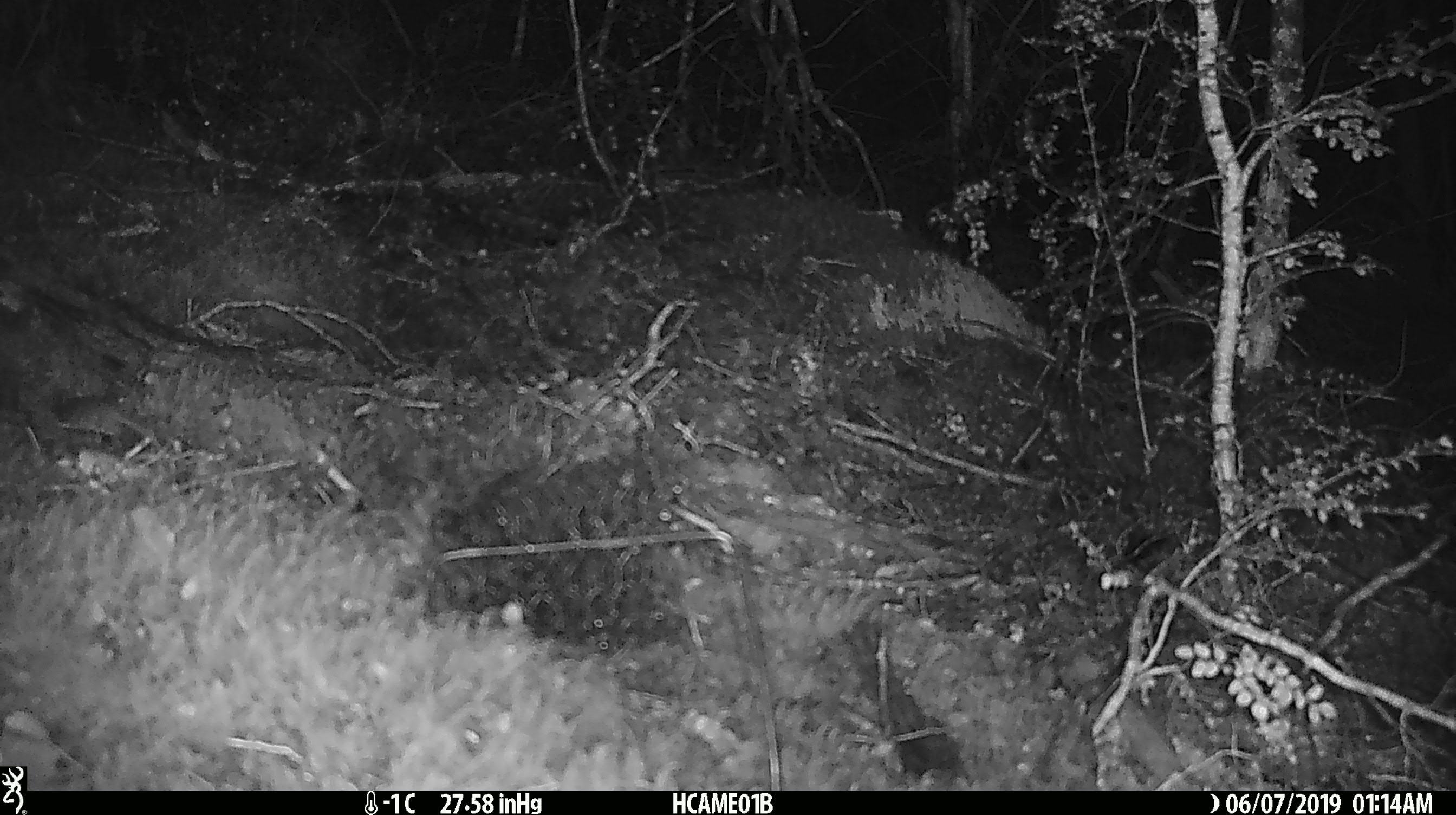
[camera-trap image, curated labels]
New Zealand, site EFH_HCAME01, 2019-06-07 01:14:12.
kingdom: Animalia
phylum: Chordata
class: Mammalia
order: Rodentia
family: Muridae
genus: Mus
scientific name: Mus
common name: mouse